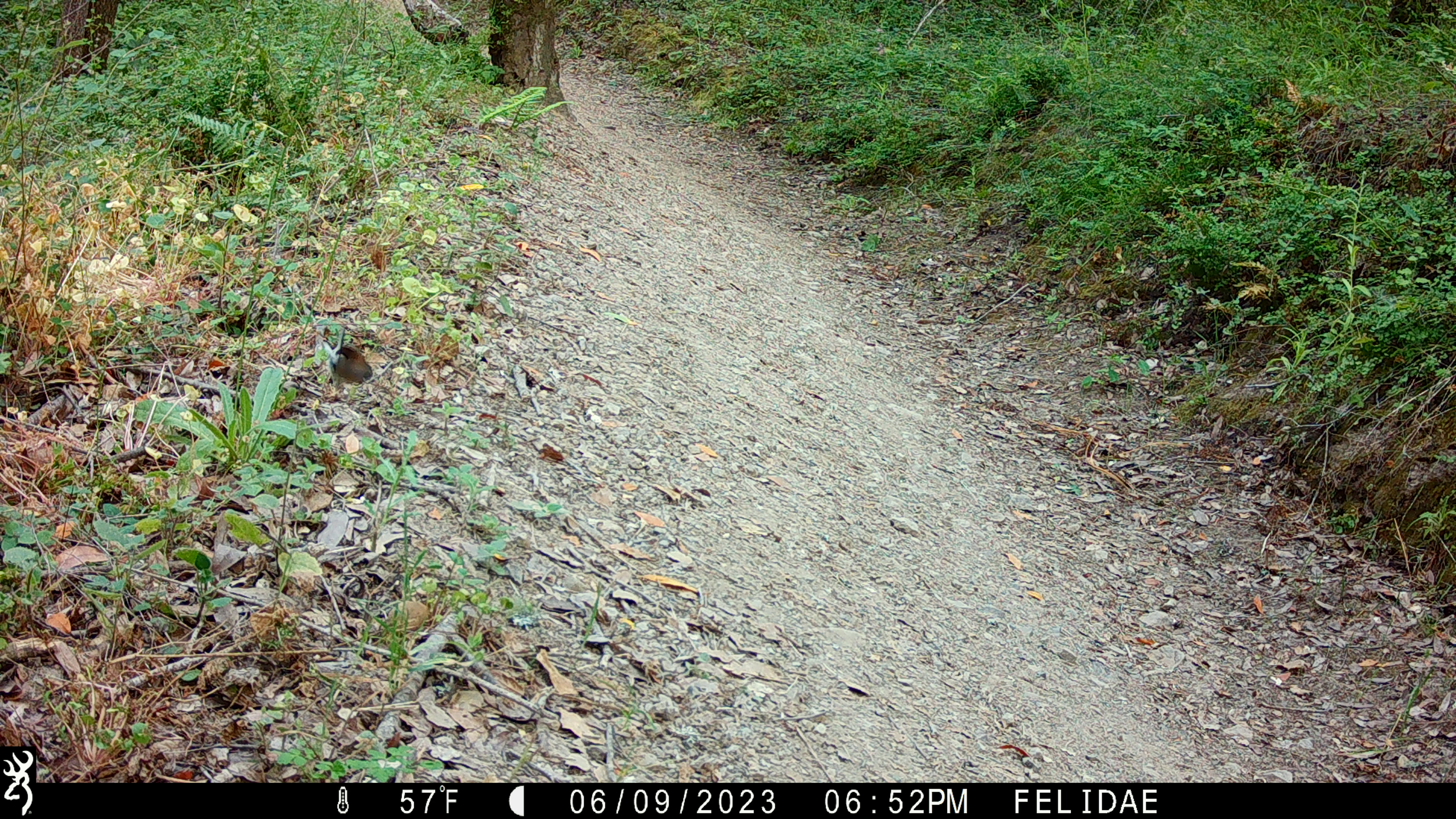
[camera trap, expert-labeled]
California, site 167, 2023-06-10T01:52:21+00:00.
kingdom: Animalia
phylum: Chordata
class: Aves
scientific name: Aves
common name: bird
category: unknown bird